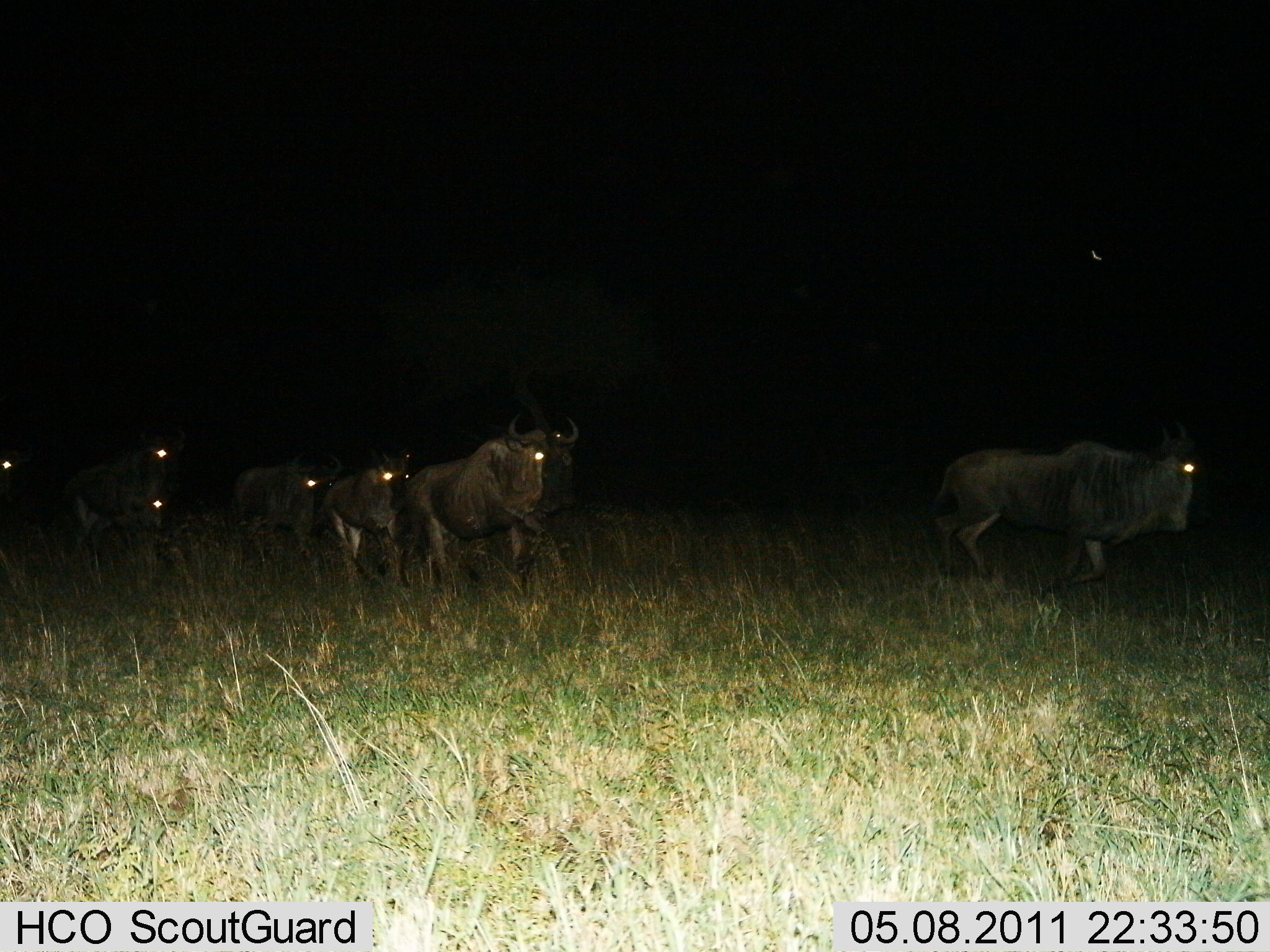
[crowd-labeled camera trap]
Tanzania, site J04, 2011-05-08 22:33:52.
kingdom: Animalia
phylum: Chordata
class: Mammalia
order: Artiodactyla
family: Bovidae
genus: Connochaetes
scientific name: Connochaetes taurinus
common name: blue wildebeest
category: wildebeest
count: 7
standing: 7%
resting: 0%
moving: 93%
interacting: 0%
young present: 0%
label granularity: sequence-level